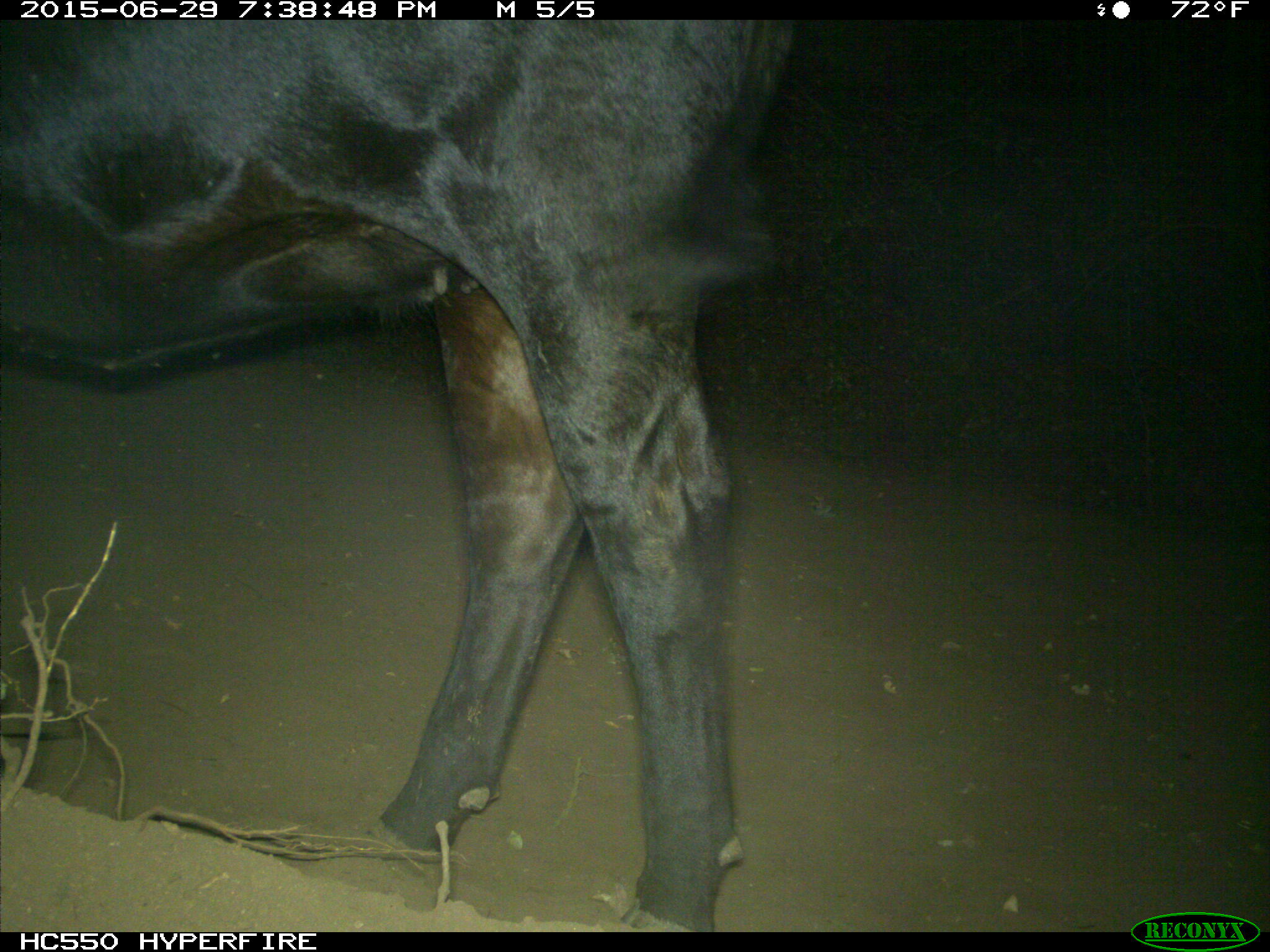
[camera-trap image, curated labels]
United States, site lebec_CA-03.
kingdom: Animalia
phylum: Chordata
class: Mammalia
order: Artiodactyla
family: Bovidae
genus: Bos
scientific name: Bos taurus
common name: domestic cow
Bos taurus (domestic cow).